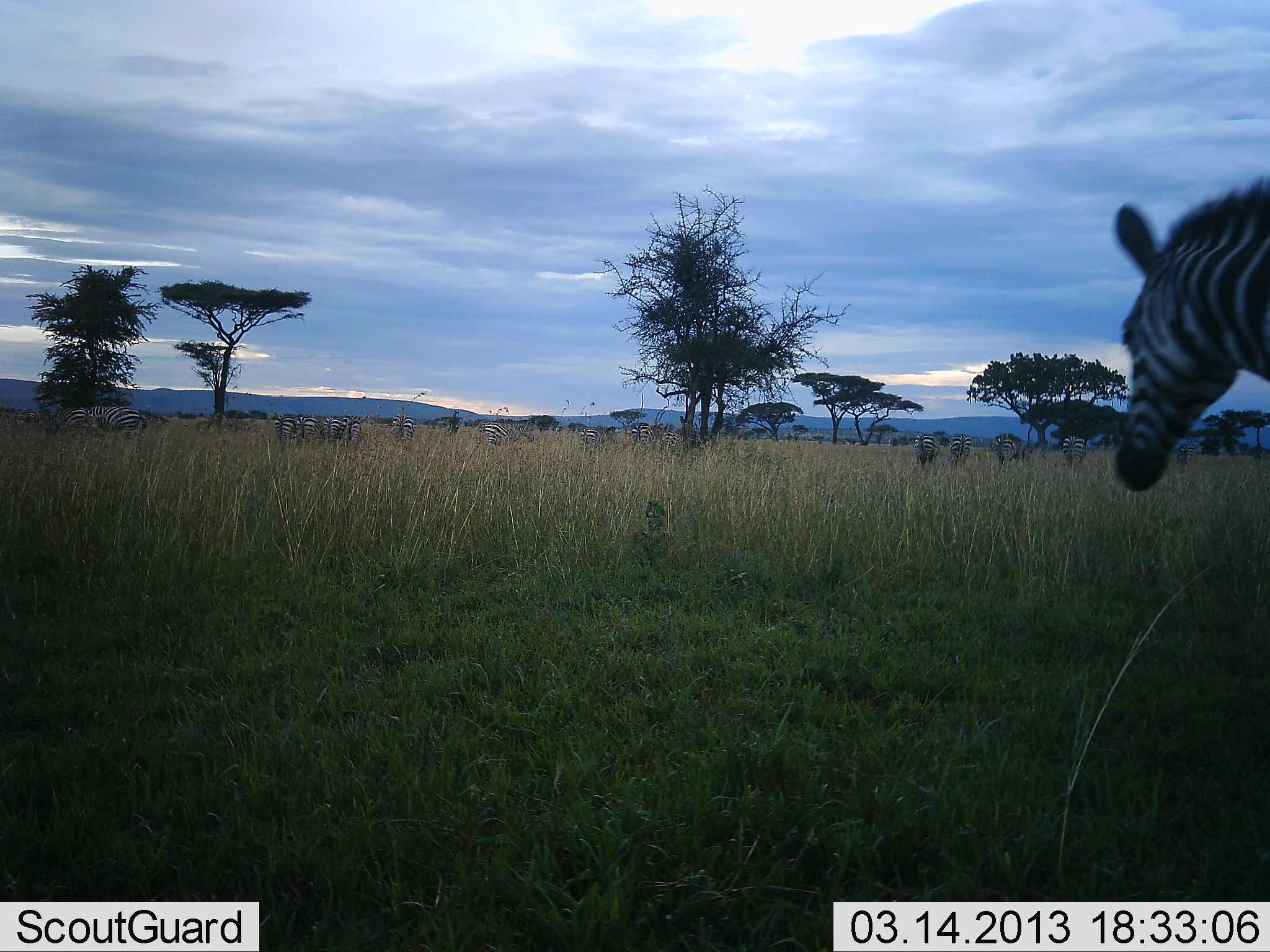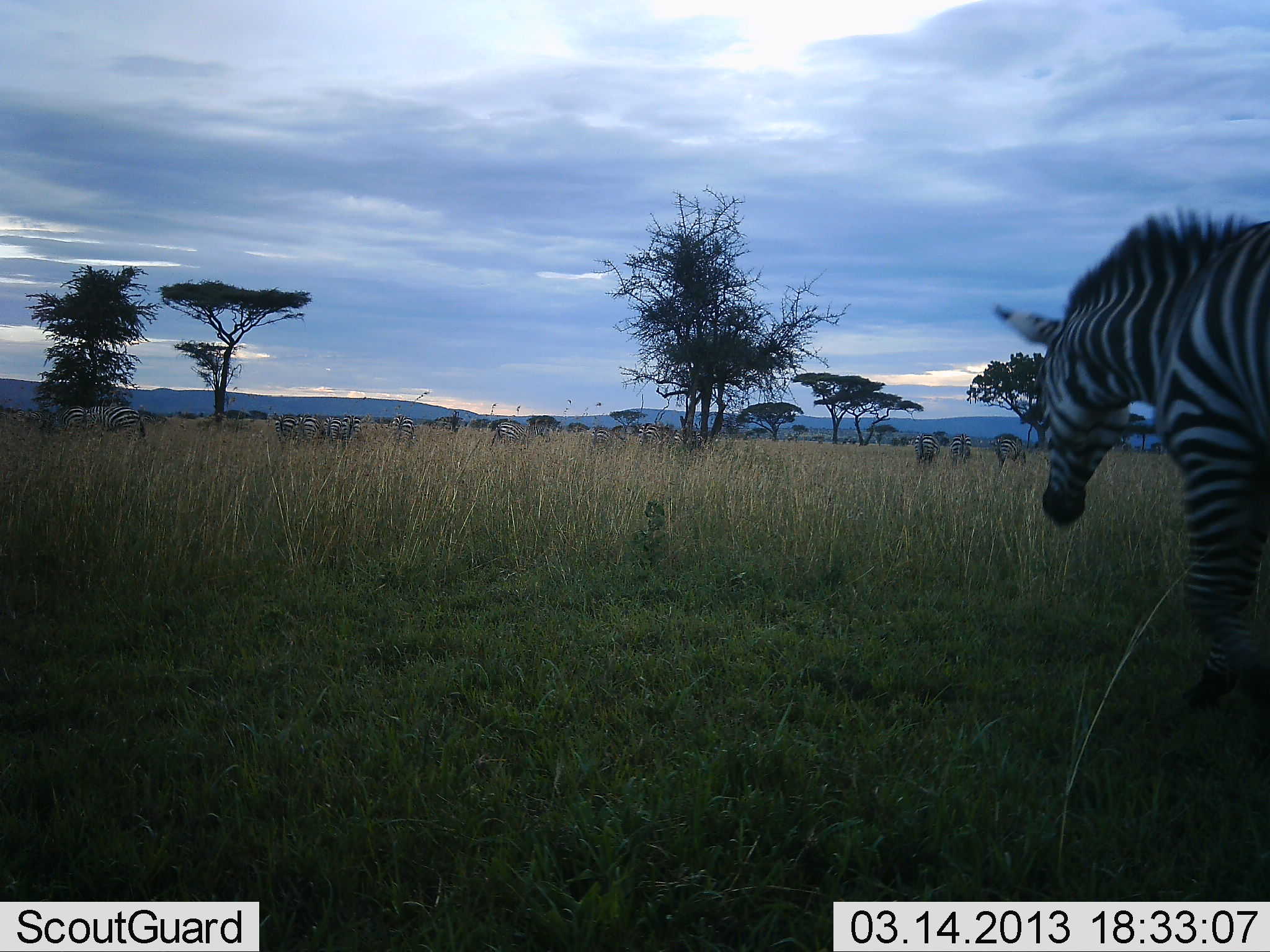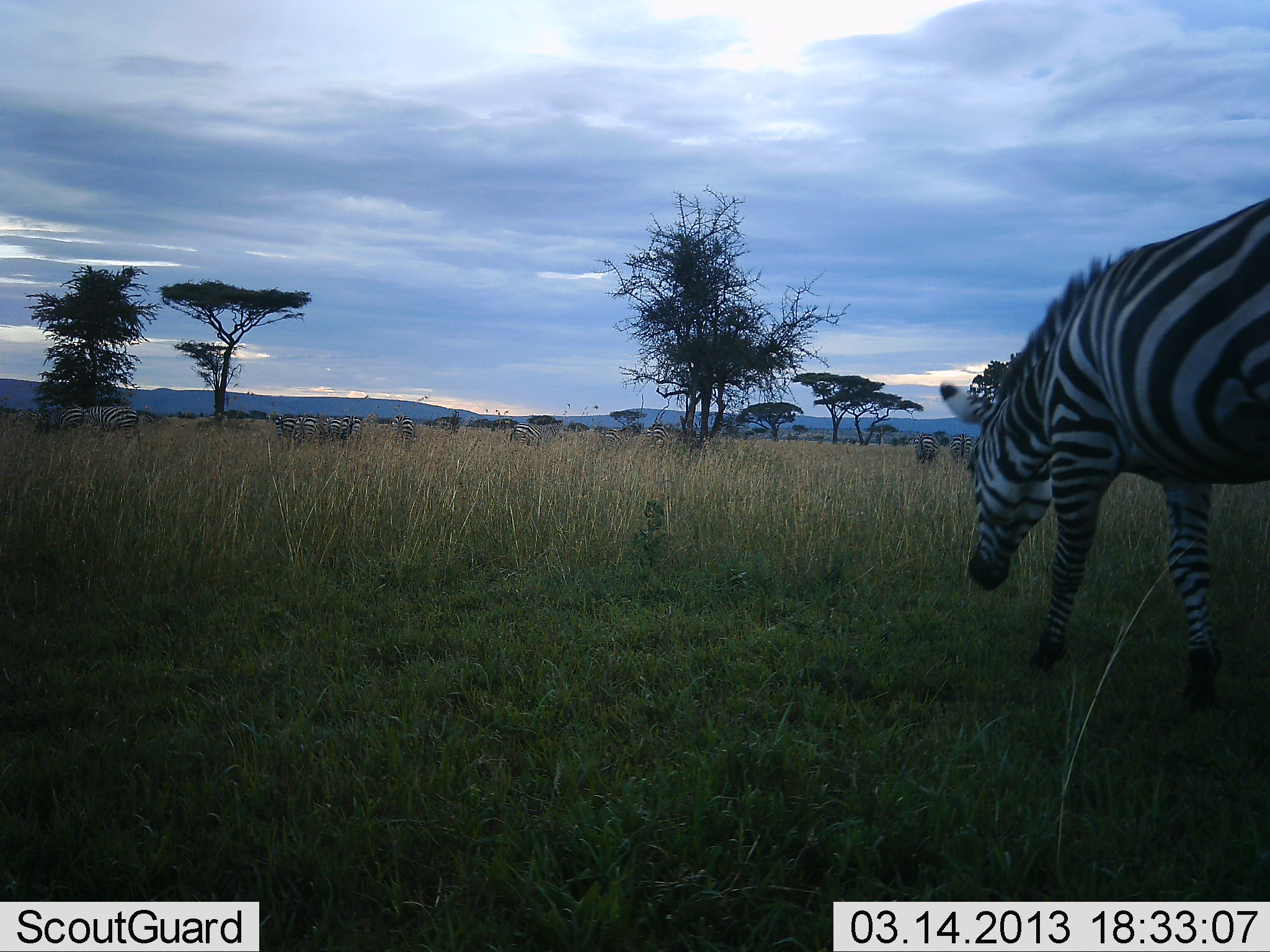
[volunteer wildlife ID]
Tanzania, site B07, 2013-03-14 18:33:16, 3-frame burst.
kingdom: Animalia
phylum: Chordata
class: Mammalia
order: Perissodactyla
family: Equidae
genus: Equus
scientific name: Equus quagga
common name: plains zebra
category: zebra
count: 11-50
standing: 39%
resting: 2%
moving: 83%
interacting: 2%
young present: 0%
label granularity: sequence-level